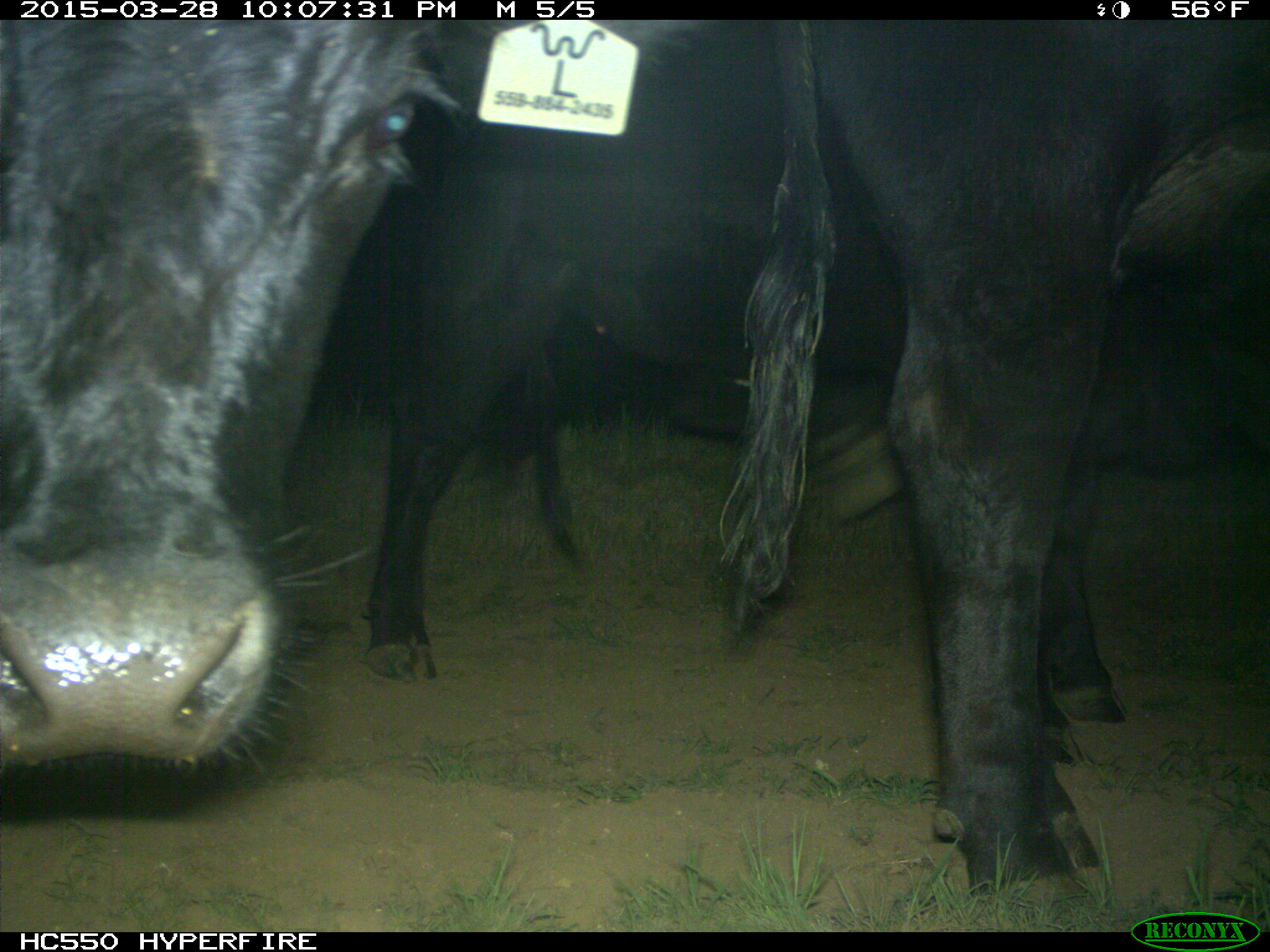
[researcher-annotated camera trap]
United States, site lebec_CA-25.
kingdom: Animalia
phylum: Chordata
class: Mammalia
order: Artiodactyla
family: Bovidae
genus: Bos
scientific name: Bos taurus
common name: domestic cow